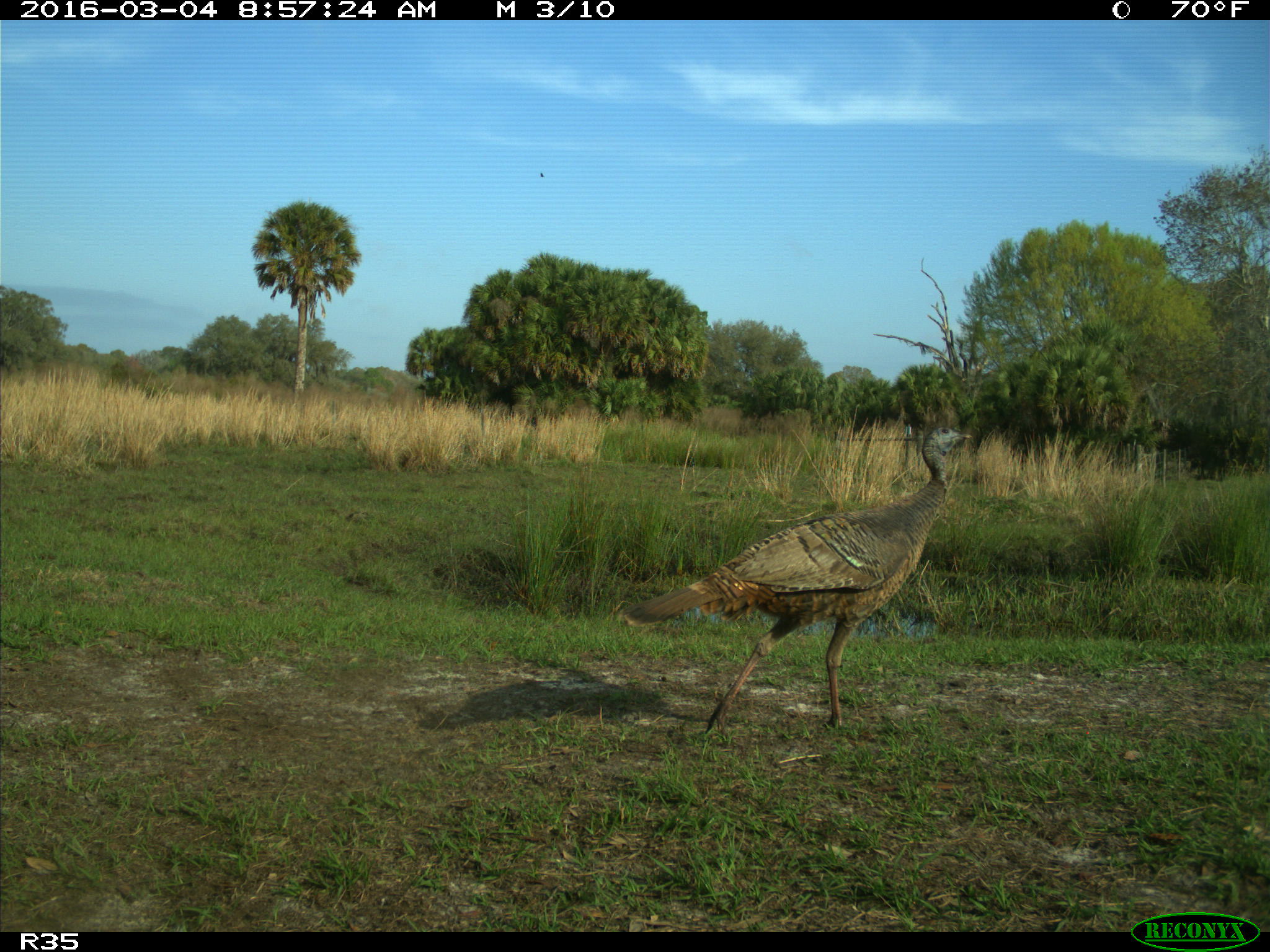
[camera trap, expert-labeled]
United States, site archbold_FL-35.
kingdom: Animalia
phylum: Chordata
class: Aves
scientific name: Aves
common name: birds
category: unidentified bird